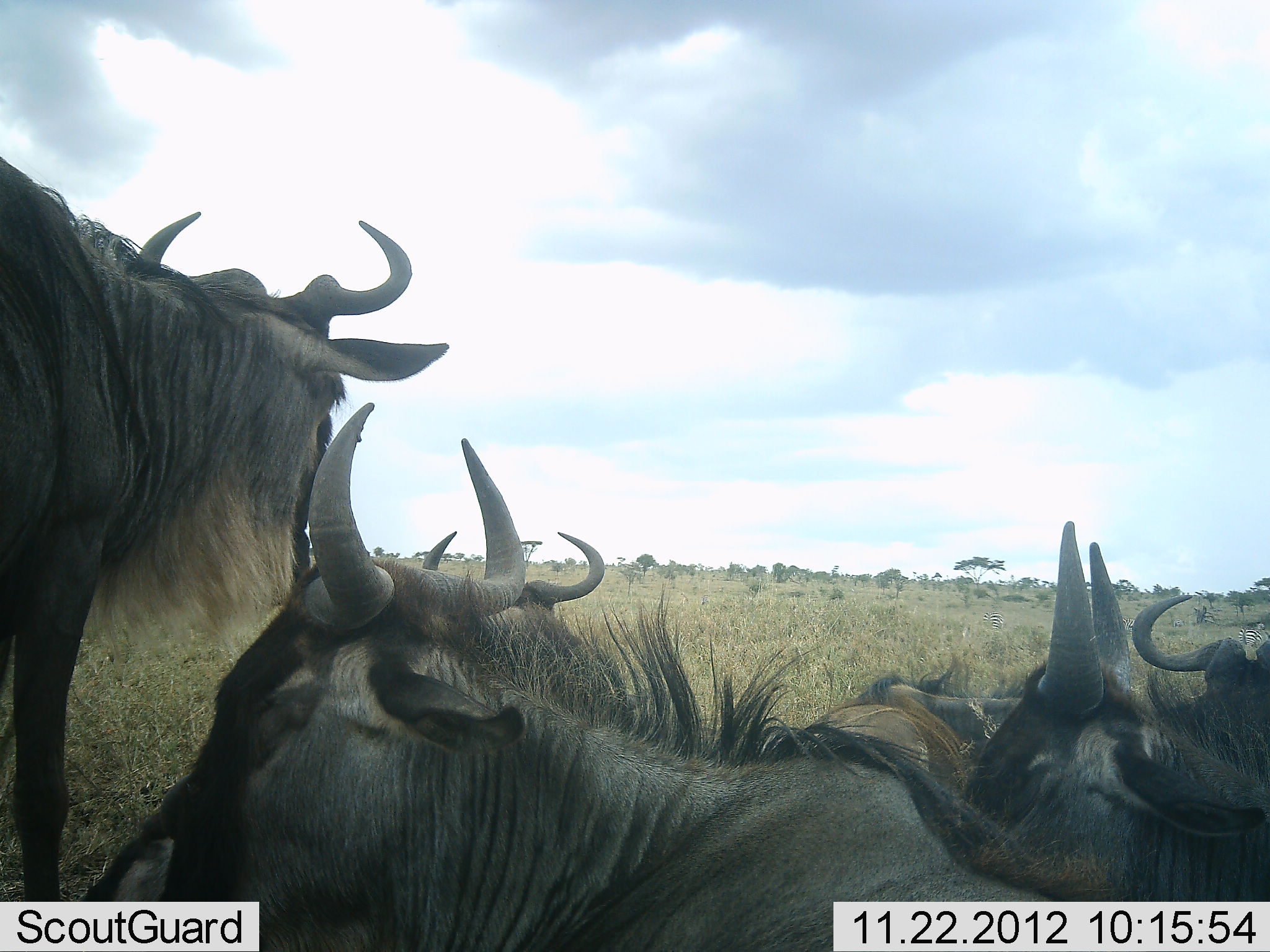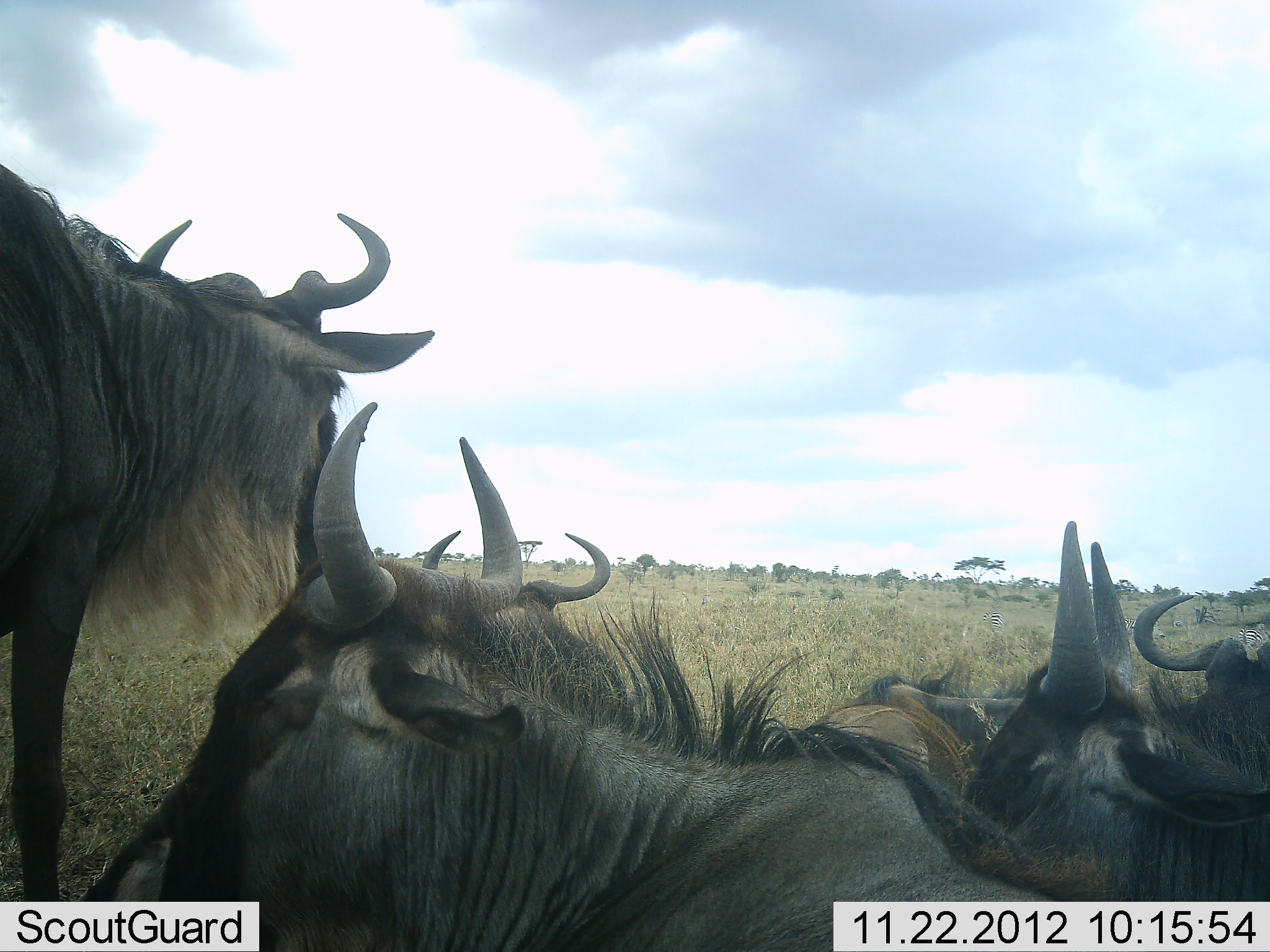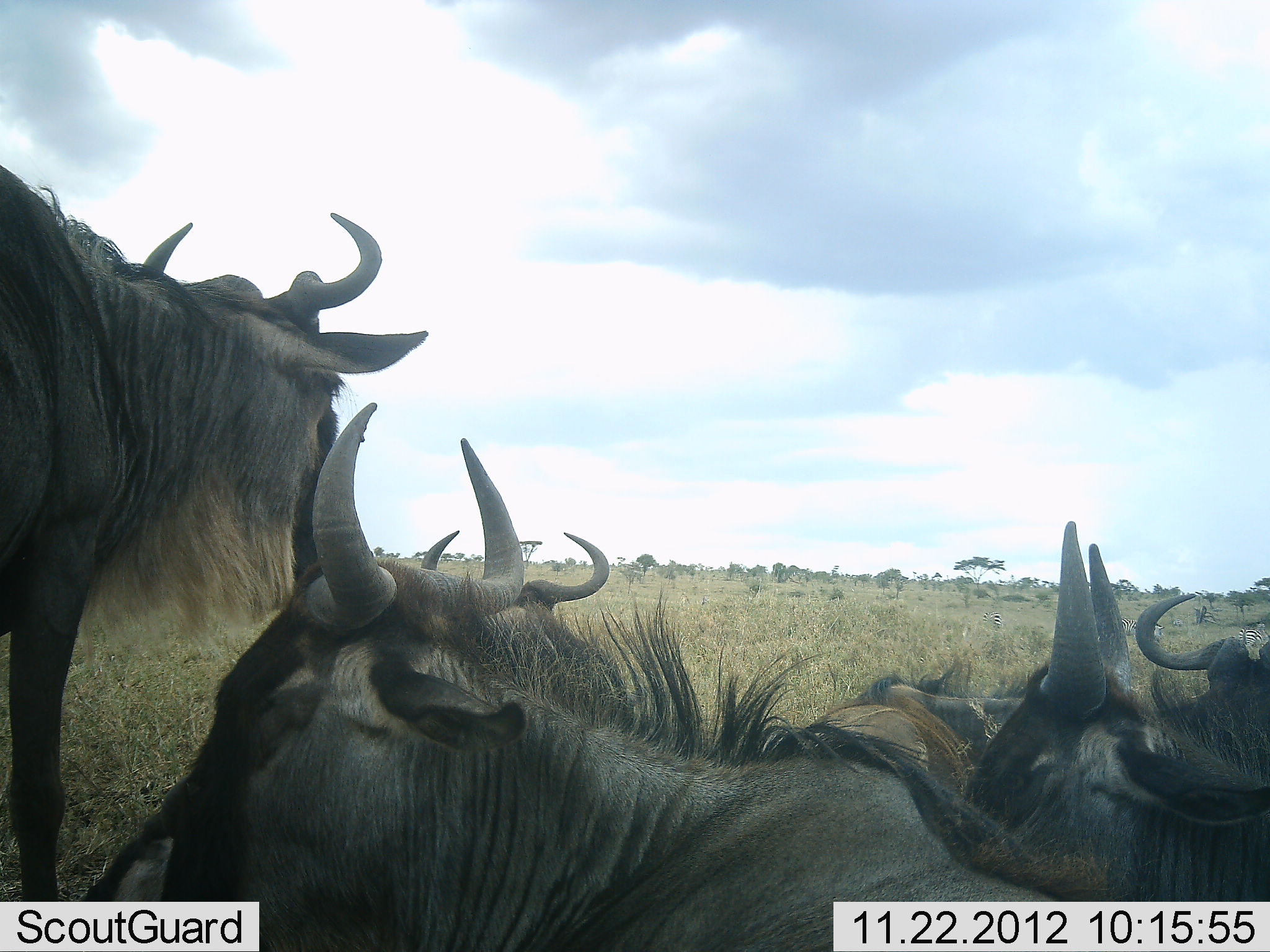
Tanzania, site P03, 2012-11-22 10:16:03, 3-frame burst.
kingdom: Animalia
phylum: Chordata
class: Mammalia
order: Artiodactyla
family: Bovidae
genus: Connochaetes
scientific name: Connochaetes taurinus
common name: blue wildebeest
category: wildebeest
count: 6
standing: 90%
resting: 100%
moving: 0%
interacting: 10%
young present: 0%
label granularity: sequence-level